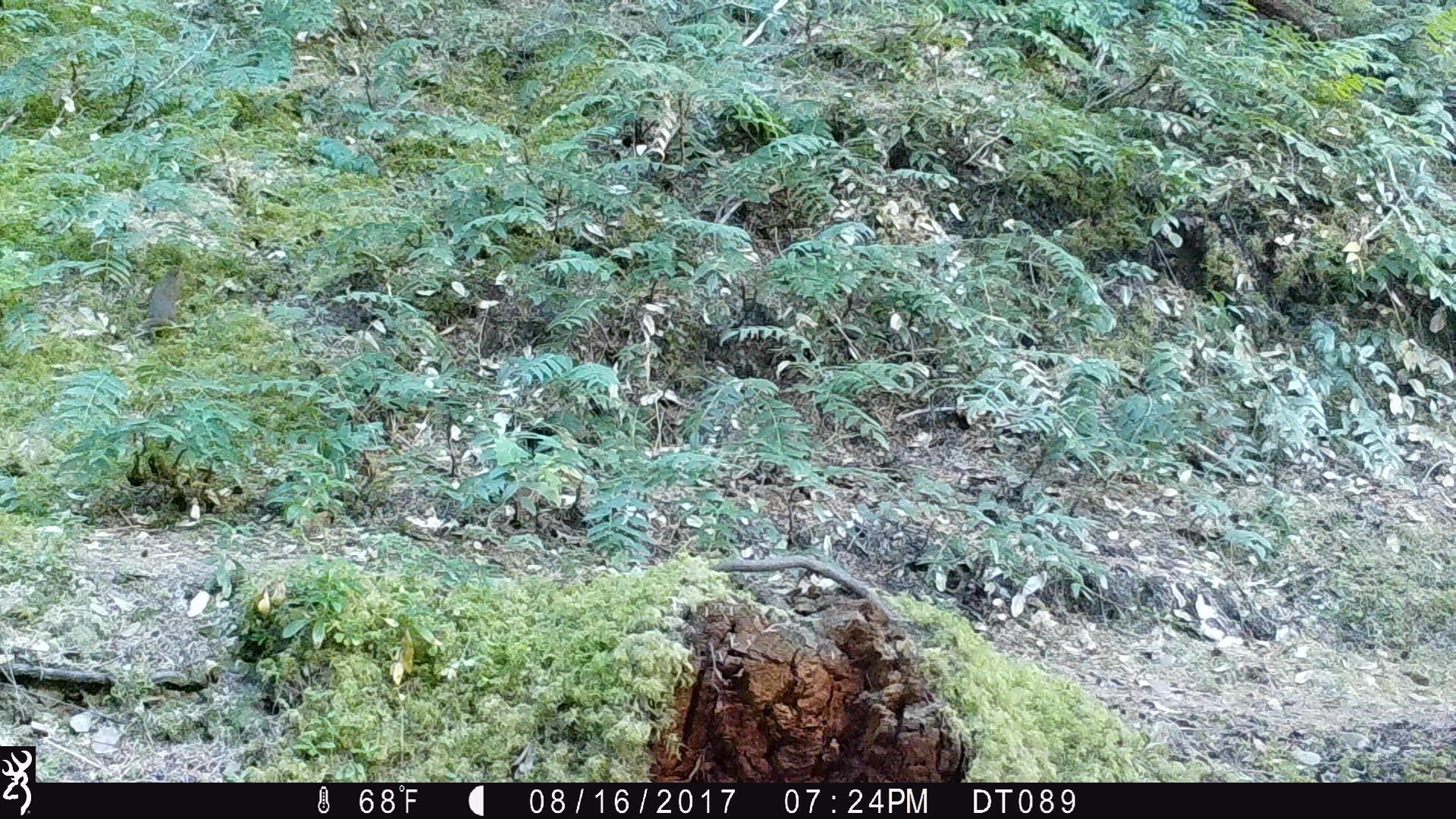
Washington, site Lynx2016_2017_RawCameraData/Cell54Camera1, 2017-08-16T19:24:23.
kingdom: Animalia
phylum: Chordata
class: Mammalia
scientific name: Mammalia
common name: small mammal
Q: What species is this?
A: Small mammal (Mammalia).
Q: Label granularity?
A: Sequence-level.